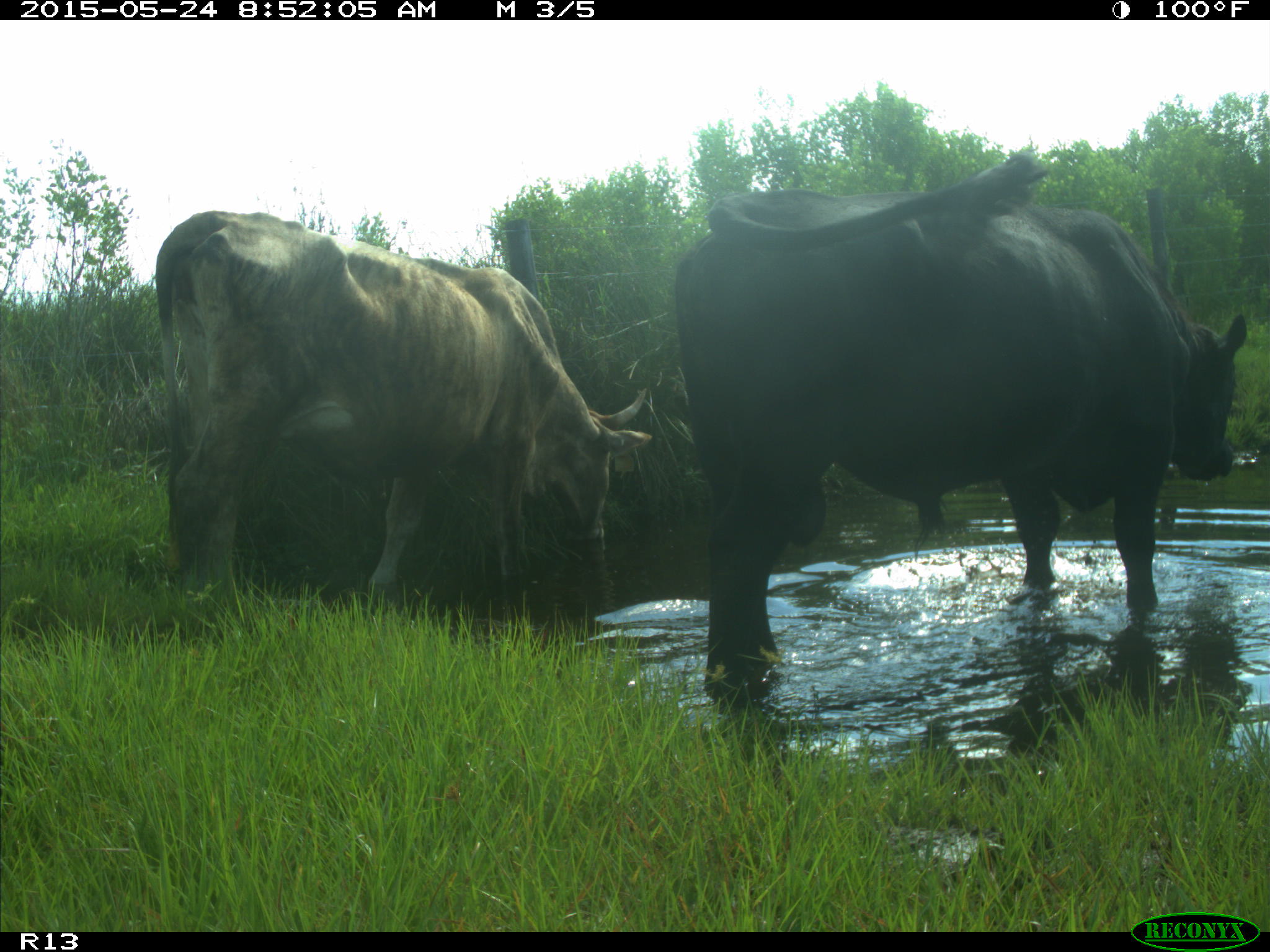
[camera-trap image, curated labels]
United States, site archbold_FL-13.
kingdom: Animalia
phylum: Chordata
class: Mammalia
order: Artiodactyla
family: Bovidae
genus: Bos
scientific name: Bos taurus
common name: domestic cow